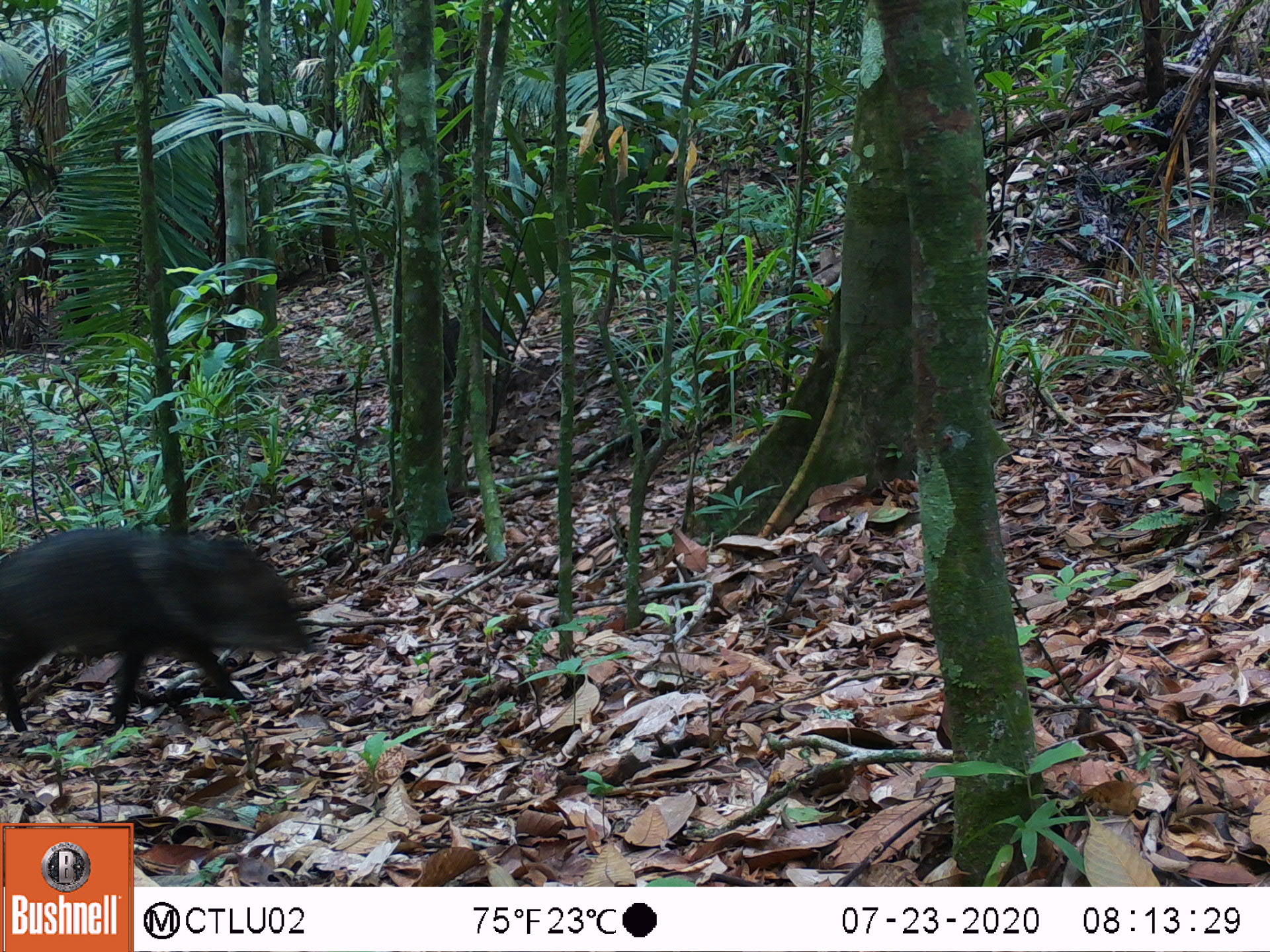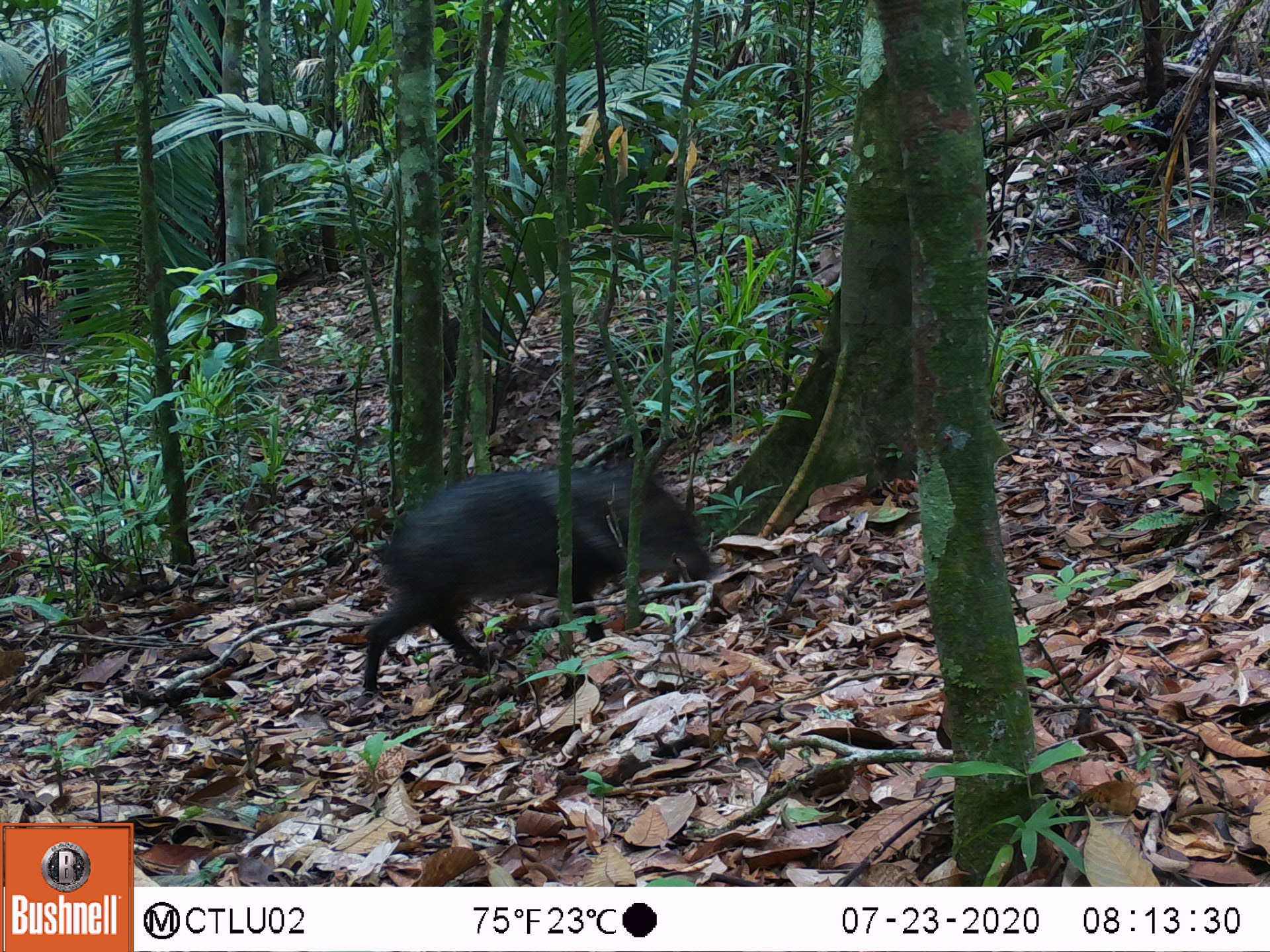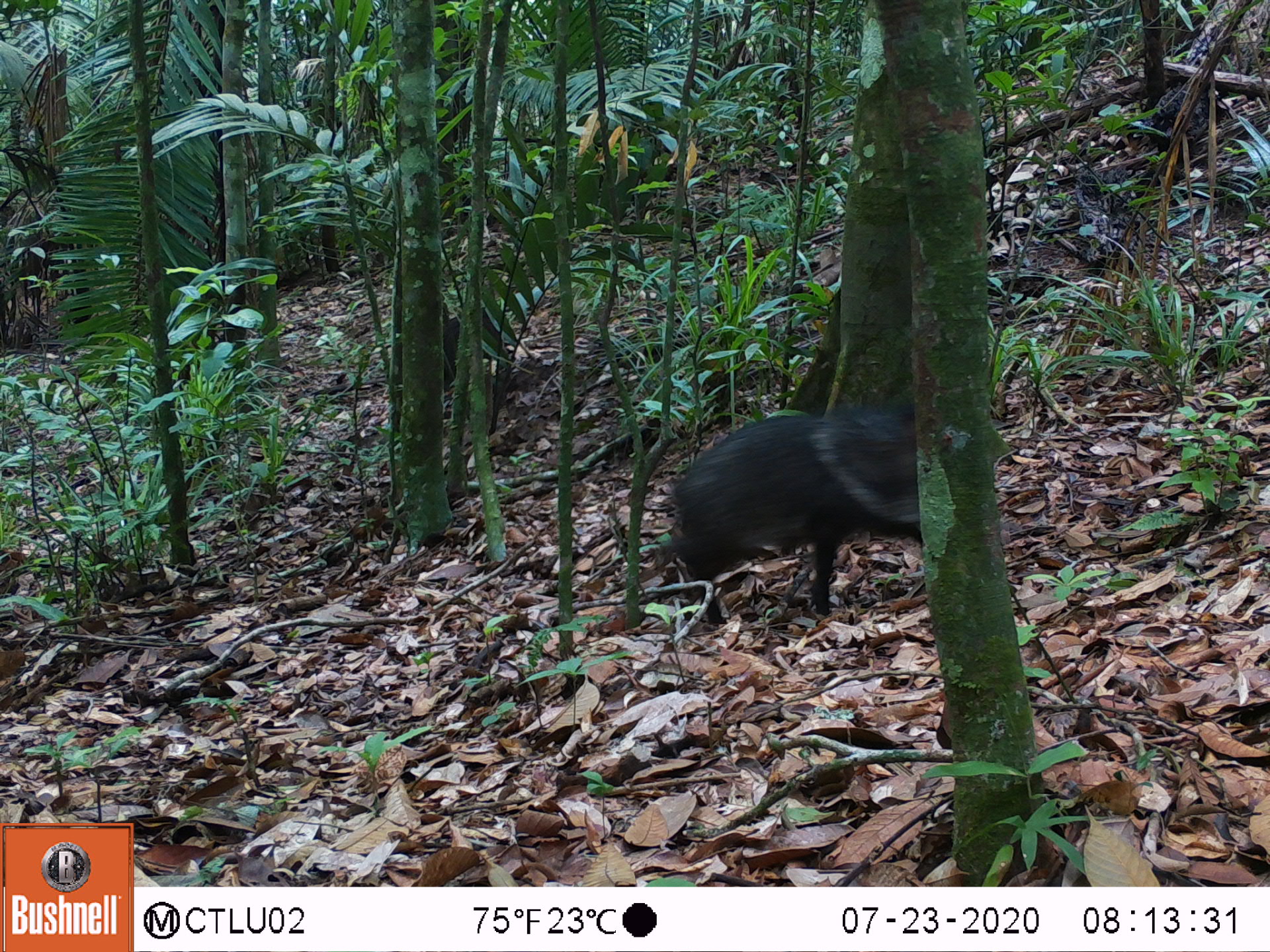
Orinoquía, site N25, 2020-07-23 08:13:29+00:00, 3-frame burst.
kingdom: Animalia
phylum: Chordata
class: Mammalia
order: Artiodactyla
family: Tayassuidae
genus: Pecari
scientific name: Pecari tajacu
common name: collared peccary